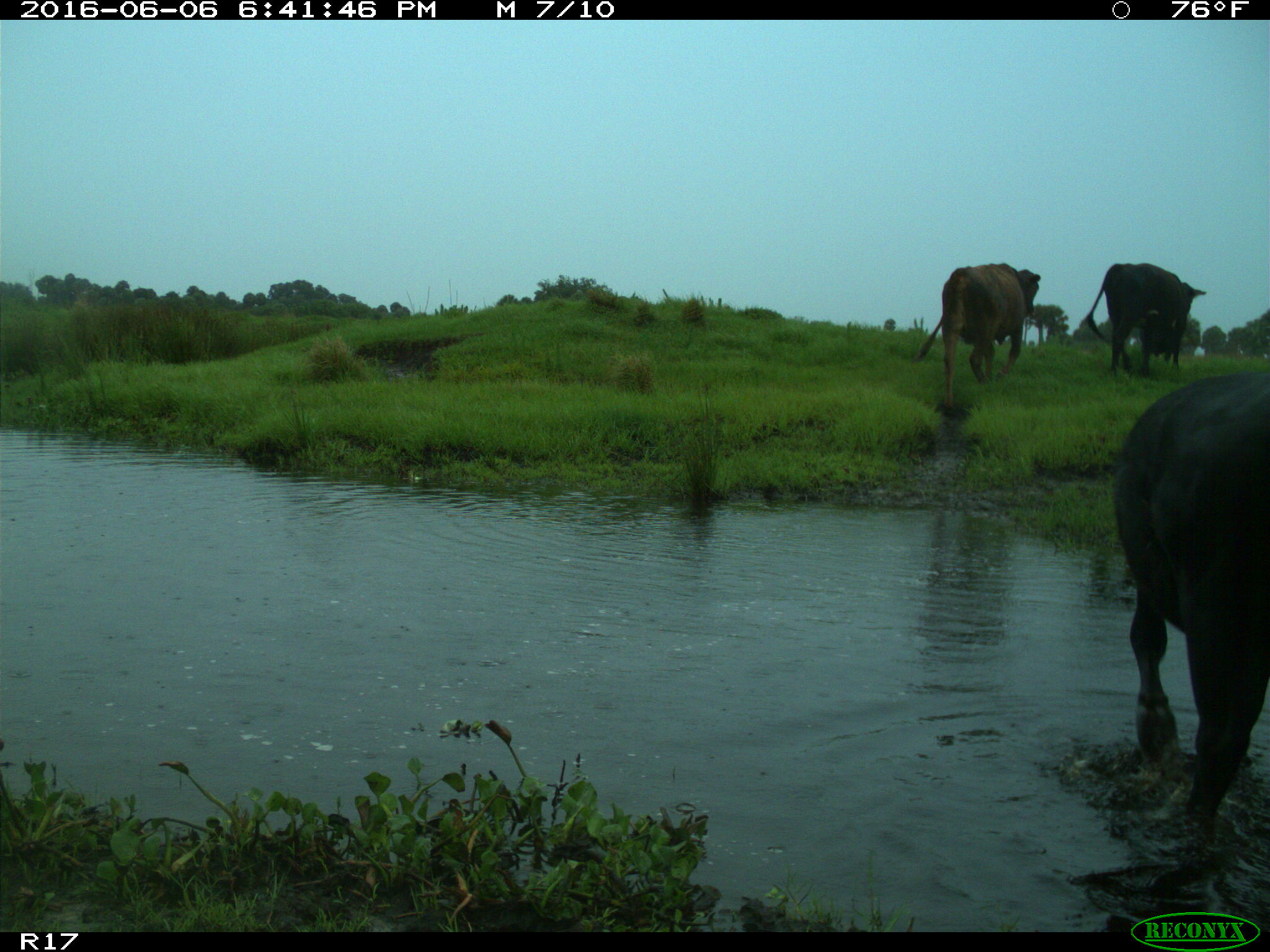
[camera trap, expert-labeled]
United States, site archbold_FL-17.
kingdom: Animalia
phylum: Chordata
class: Mammalia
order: Artiodactyla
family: Bovidae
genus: Bos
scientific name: Bos taurus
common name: domestic cow